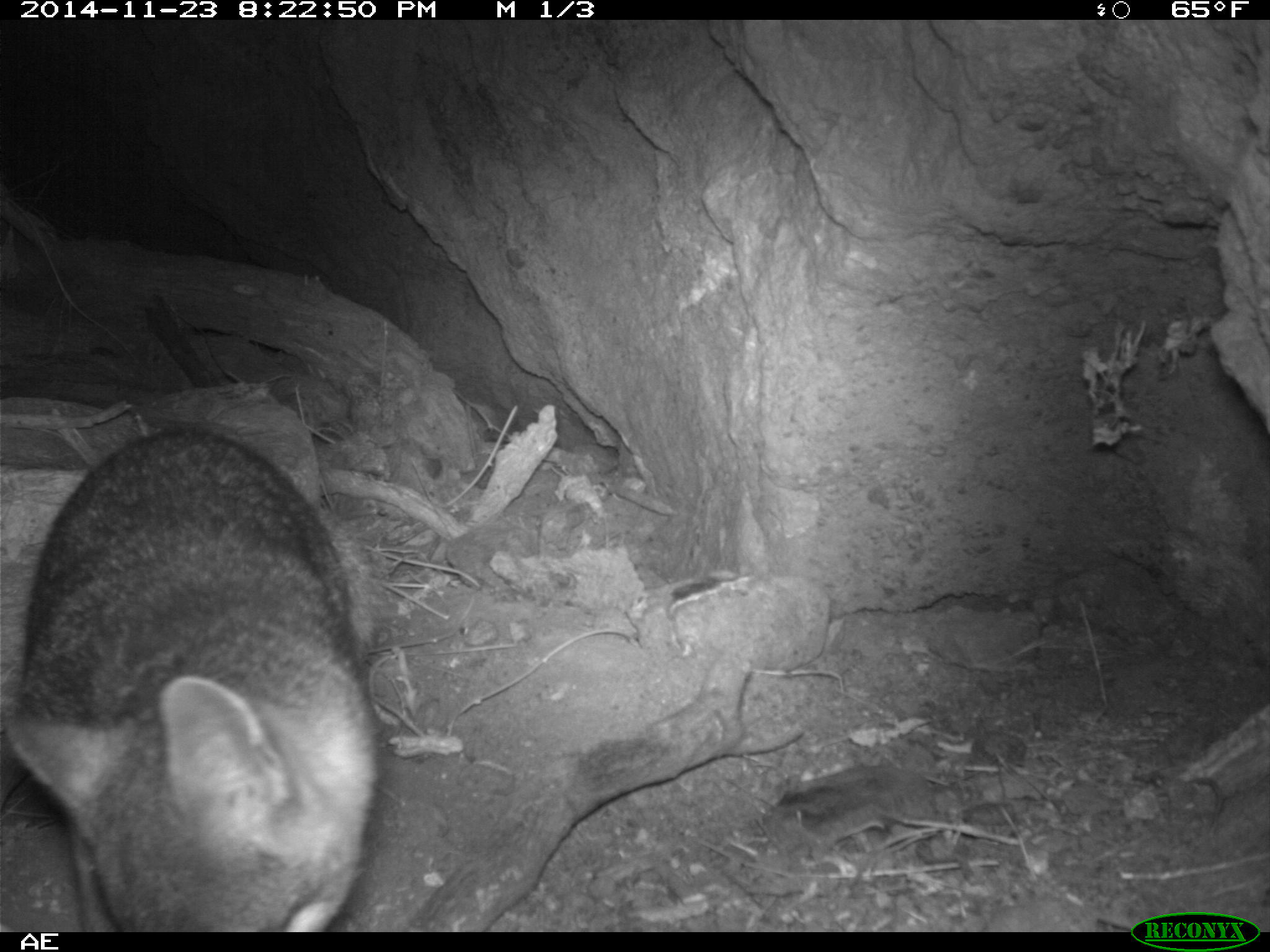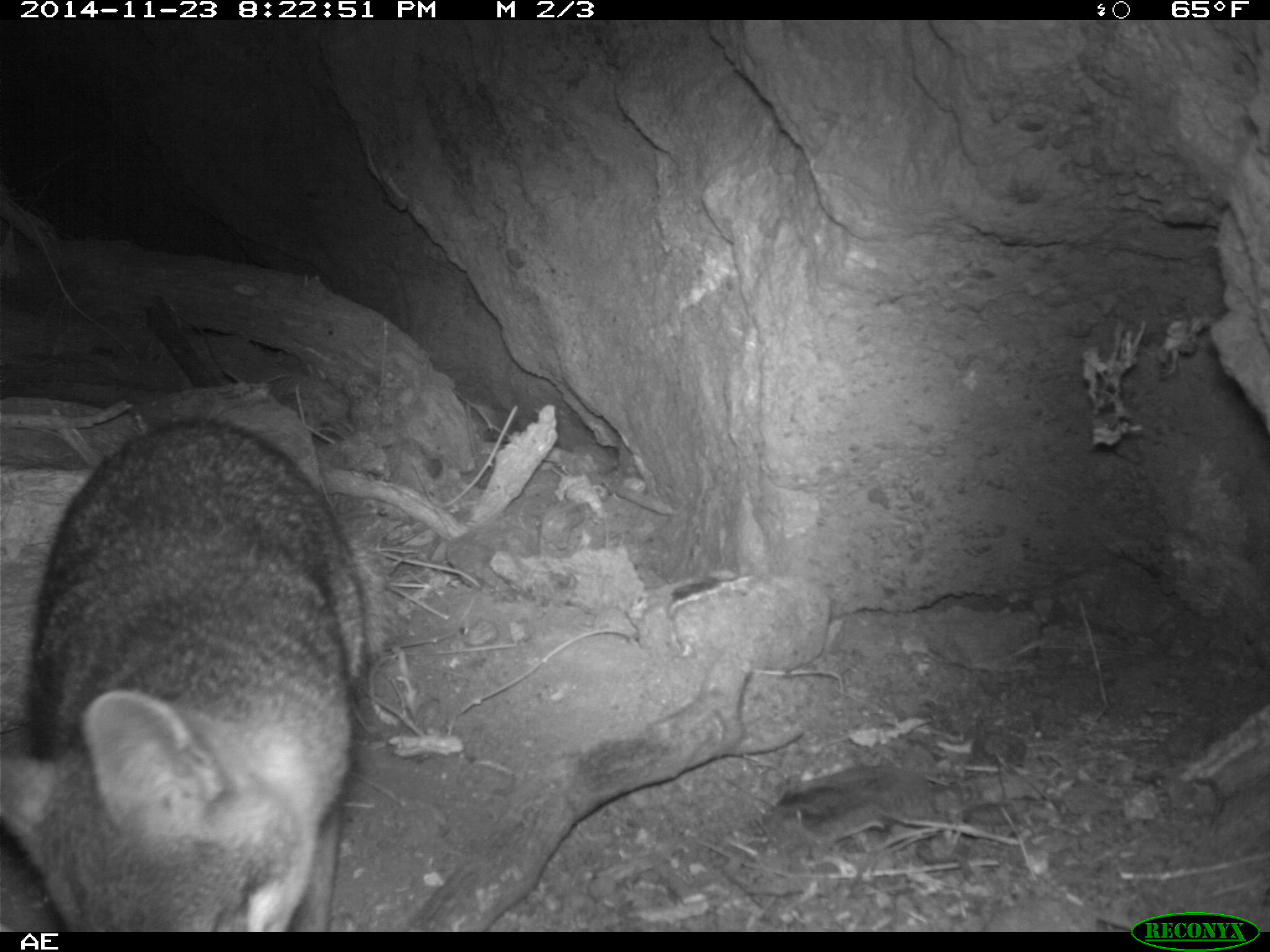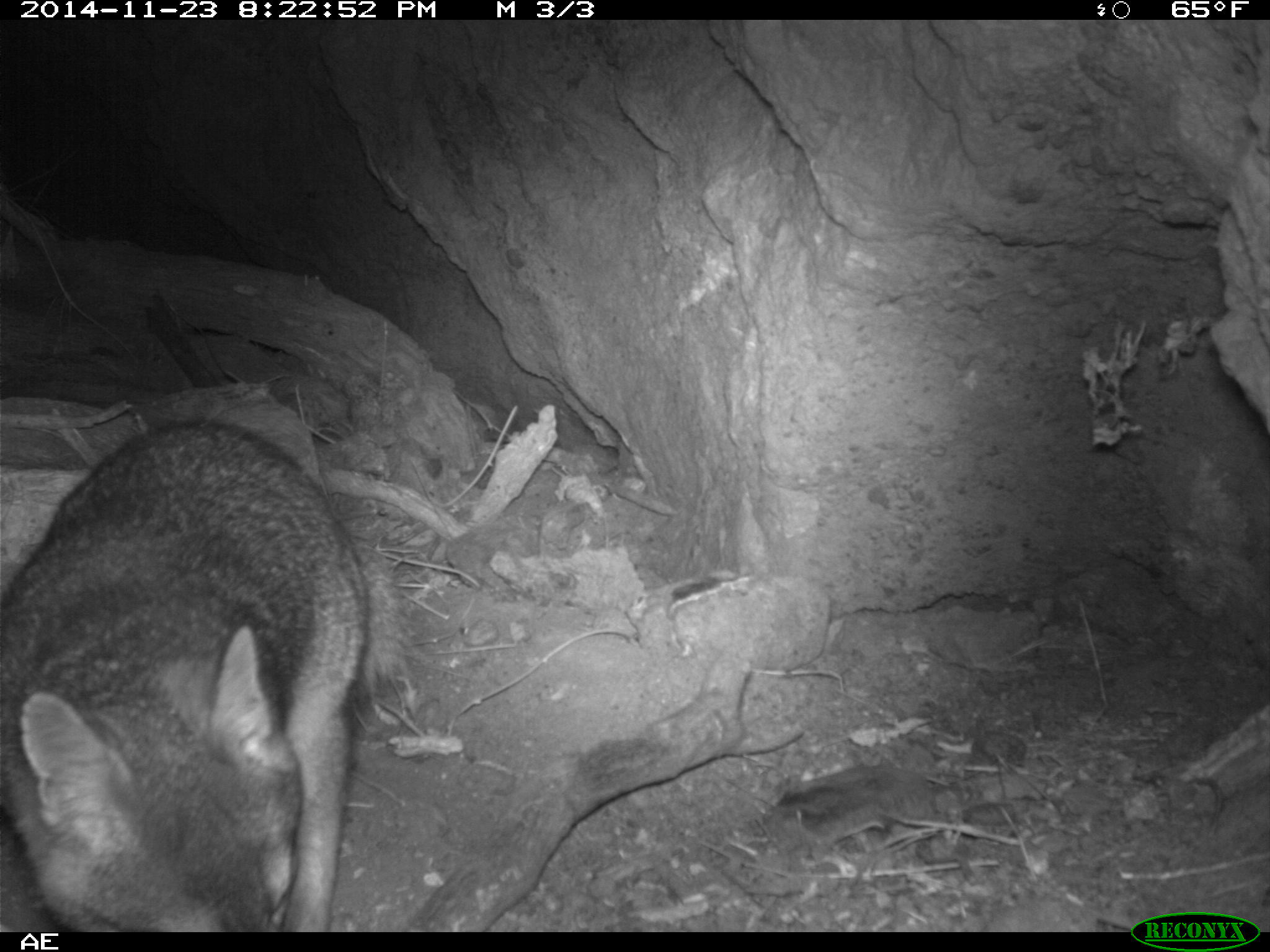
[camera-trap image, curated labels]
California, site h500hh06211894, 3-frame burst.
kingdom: Animalia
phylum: Chordata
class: Mammalia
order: Carnivora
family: Canidae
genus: Urocyon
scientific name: Urocyon littoralis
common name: island fox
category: fox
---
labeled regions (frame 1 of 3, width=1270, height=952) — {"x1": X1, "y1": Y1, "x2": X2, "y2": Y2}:
fox: {"x1": 0, "y1": 421, "x2": 380, "y2": 931}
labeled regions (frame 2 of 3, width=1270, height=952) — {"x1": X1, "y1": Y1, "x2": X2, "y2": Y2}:
fox: {"x1": 0, "y1": 416, "x2": 388, "y2": 930}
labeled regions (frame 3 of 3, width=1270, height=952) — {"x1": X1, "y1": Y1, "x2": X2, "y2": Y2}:
fox: {"x1": 0, "y1": 417, "x2": 370, "y2": 932}